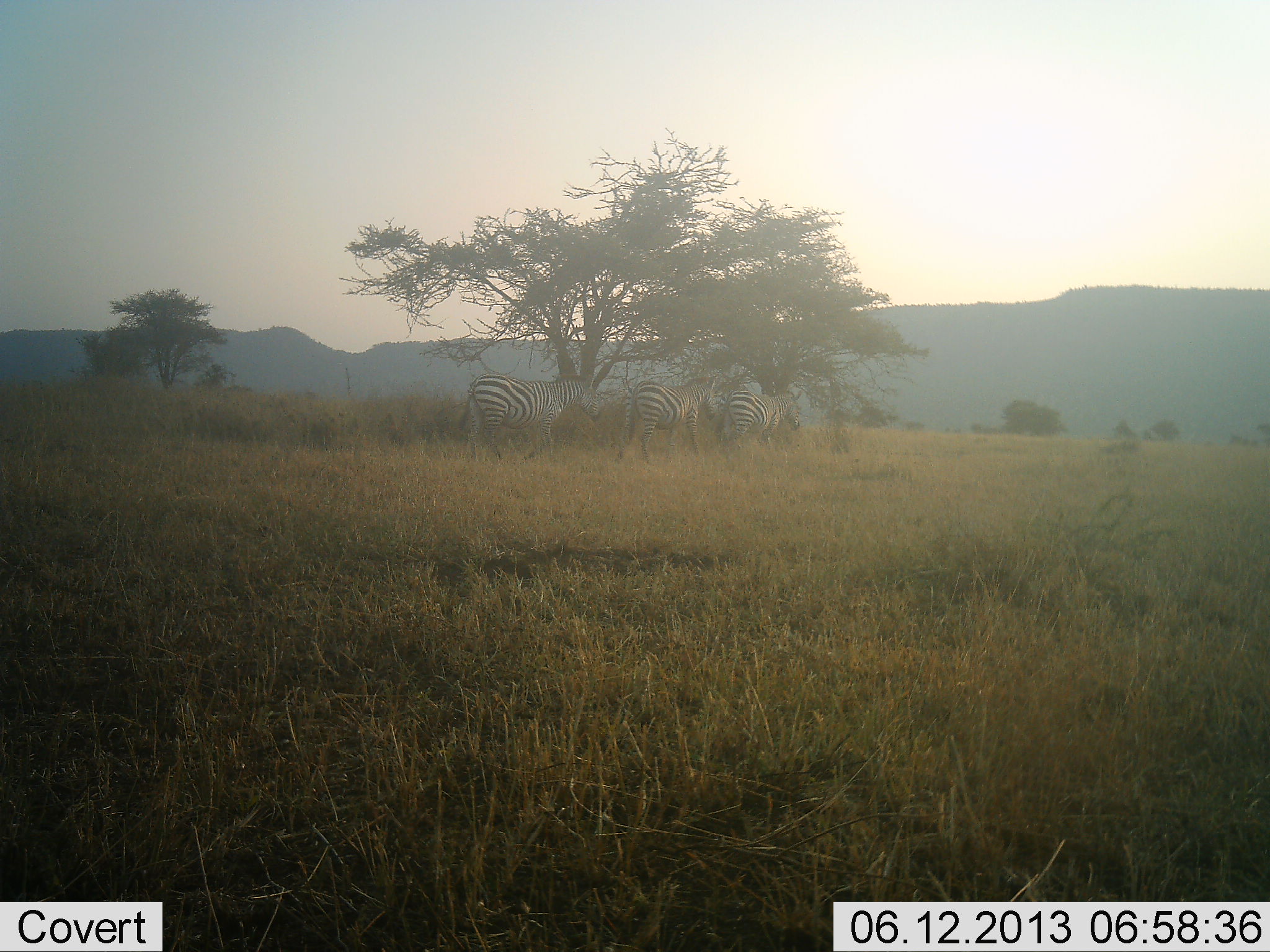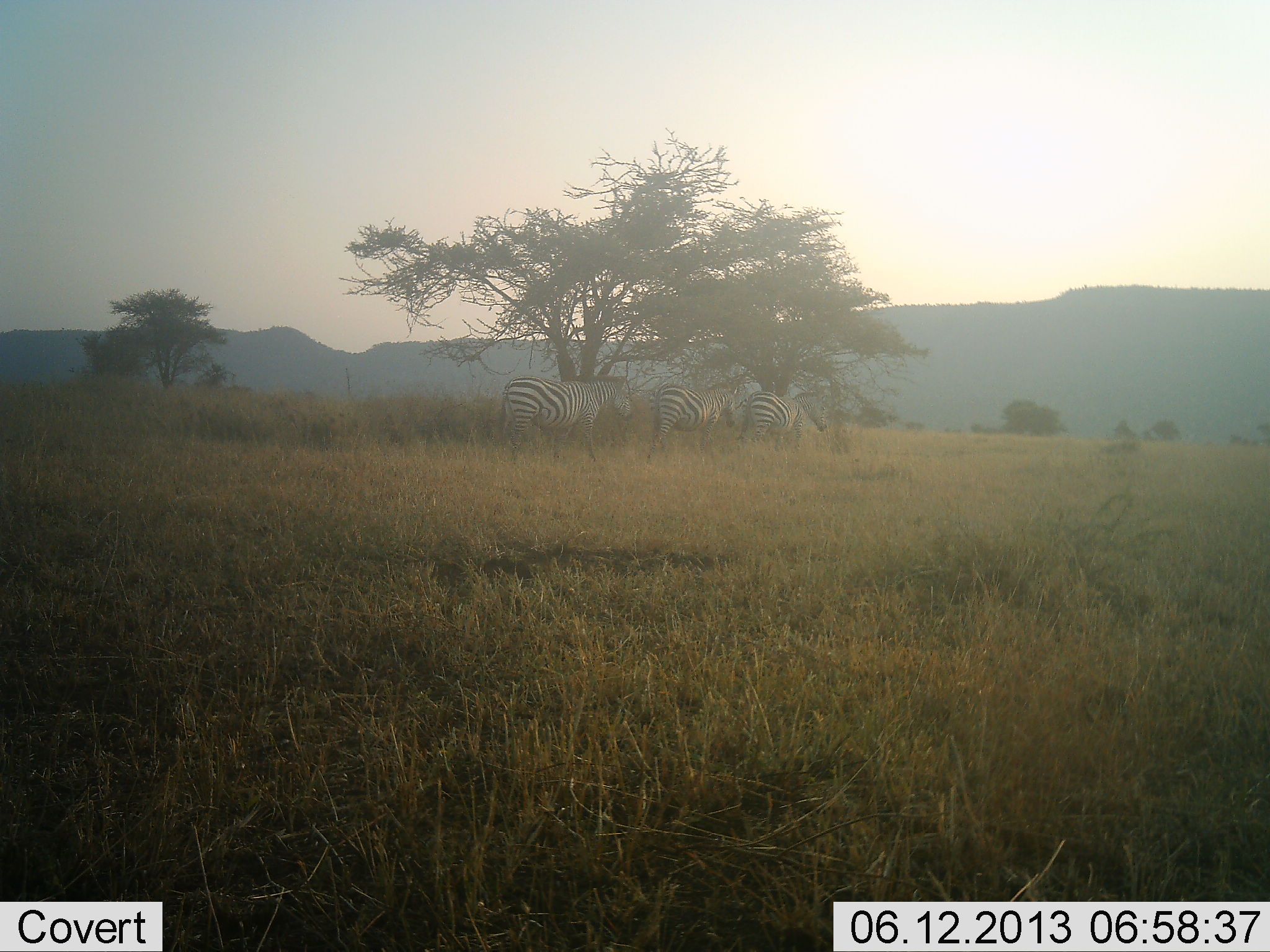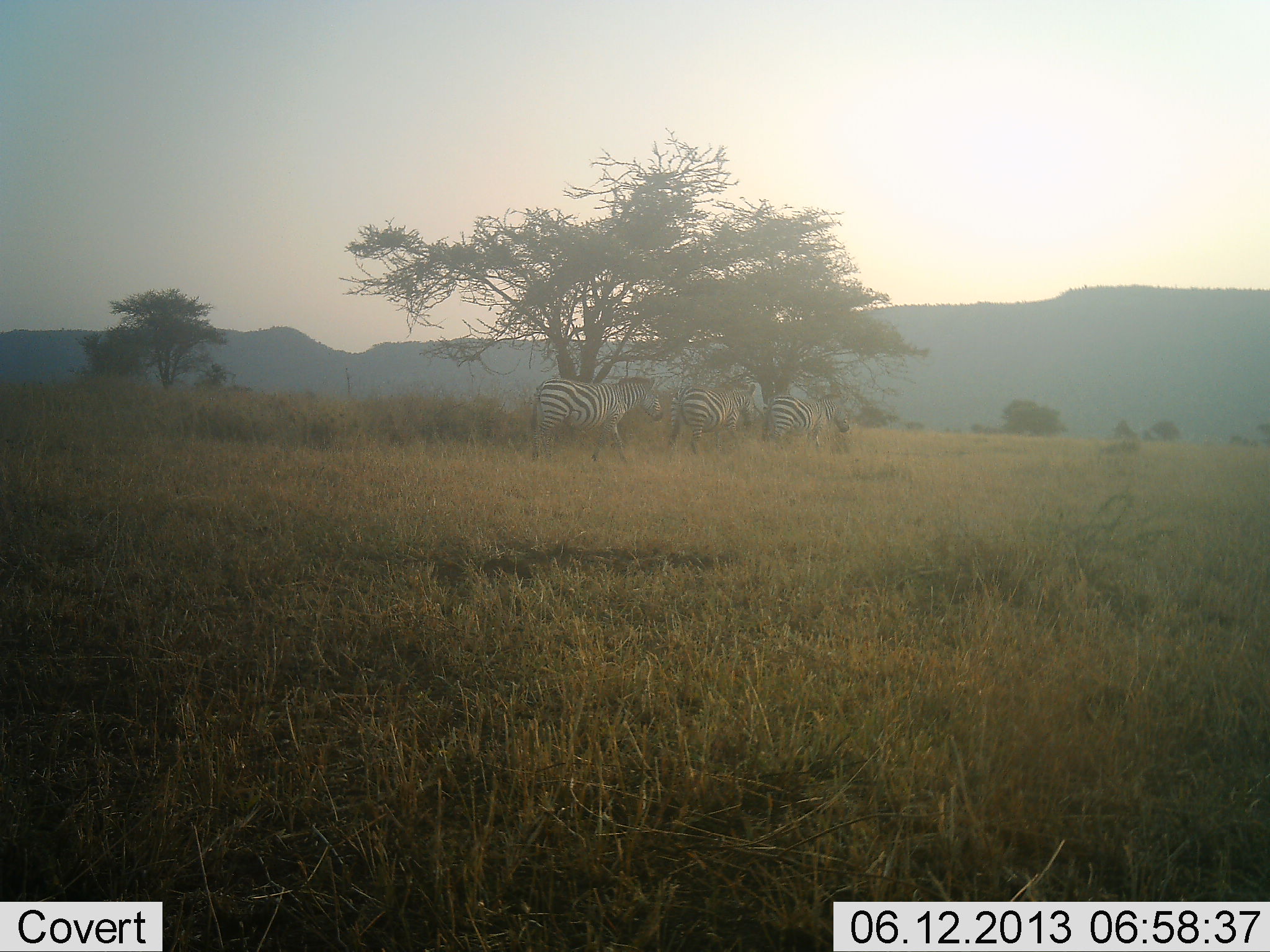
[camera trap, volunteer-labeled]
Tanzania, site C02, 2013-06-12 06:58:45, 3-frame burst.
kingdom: Animalia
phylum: Chordata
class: Mammalia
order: Perissodactyla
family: Equidae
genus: Equus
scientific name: Equus quagga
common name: plains zebra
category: zebra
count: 3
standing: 12%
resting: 2%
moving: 83%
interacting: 0%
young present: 0%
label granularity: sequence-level